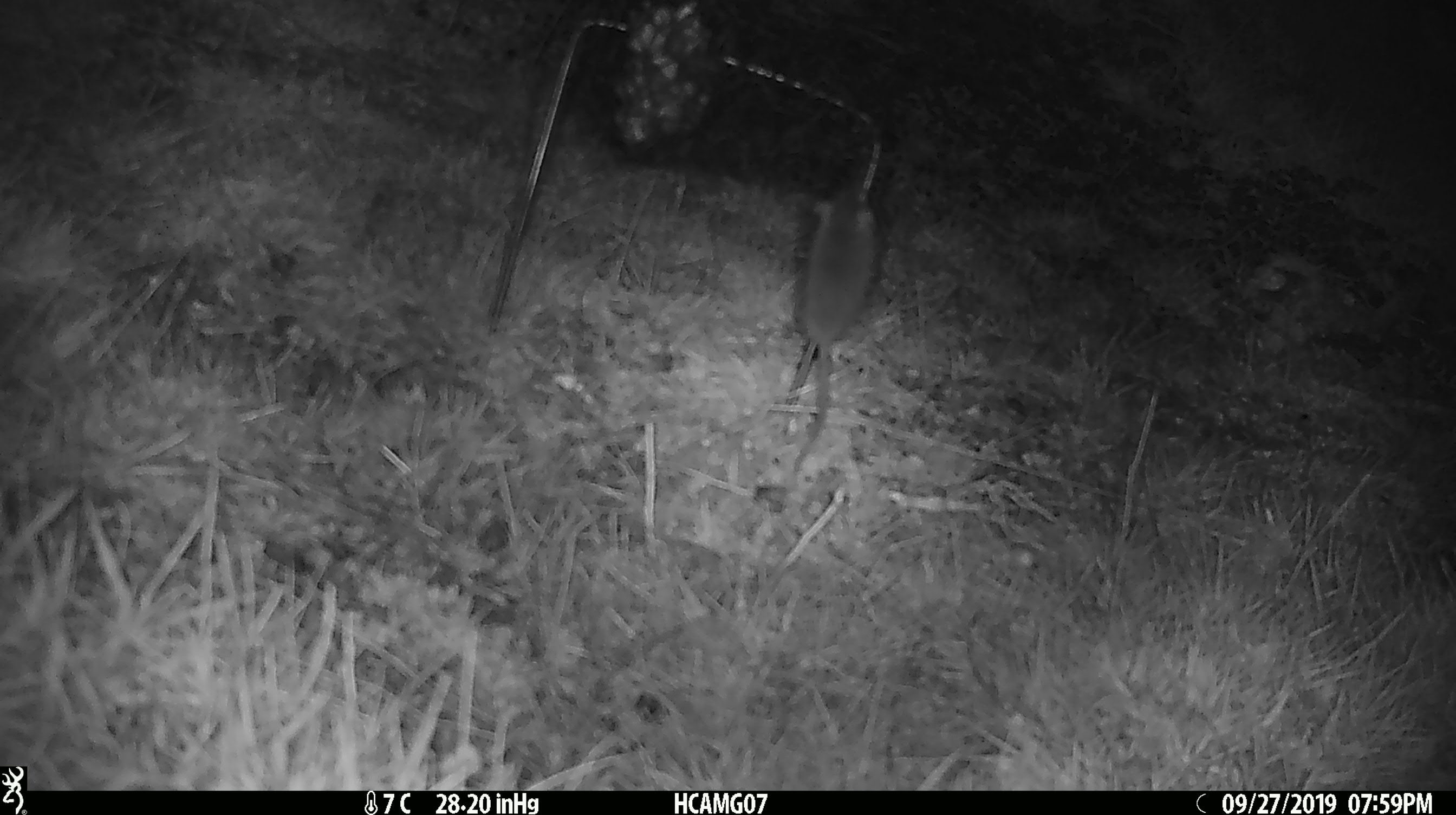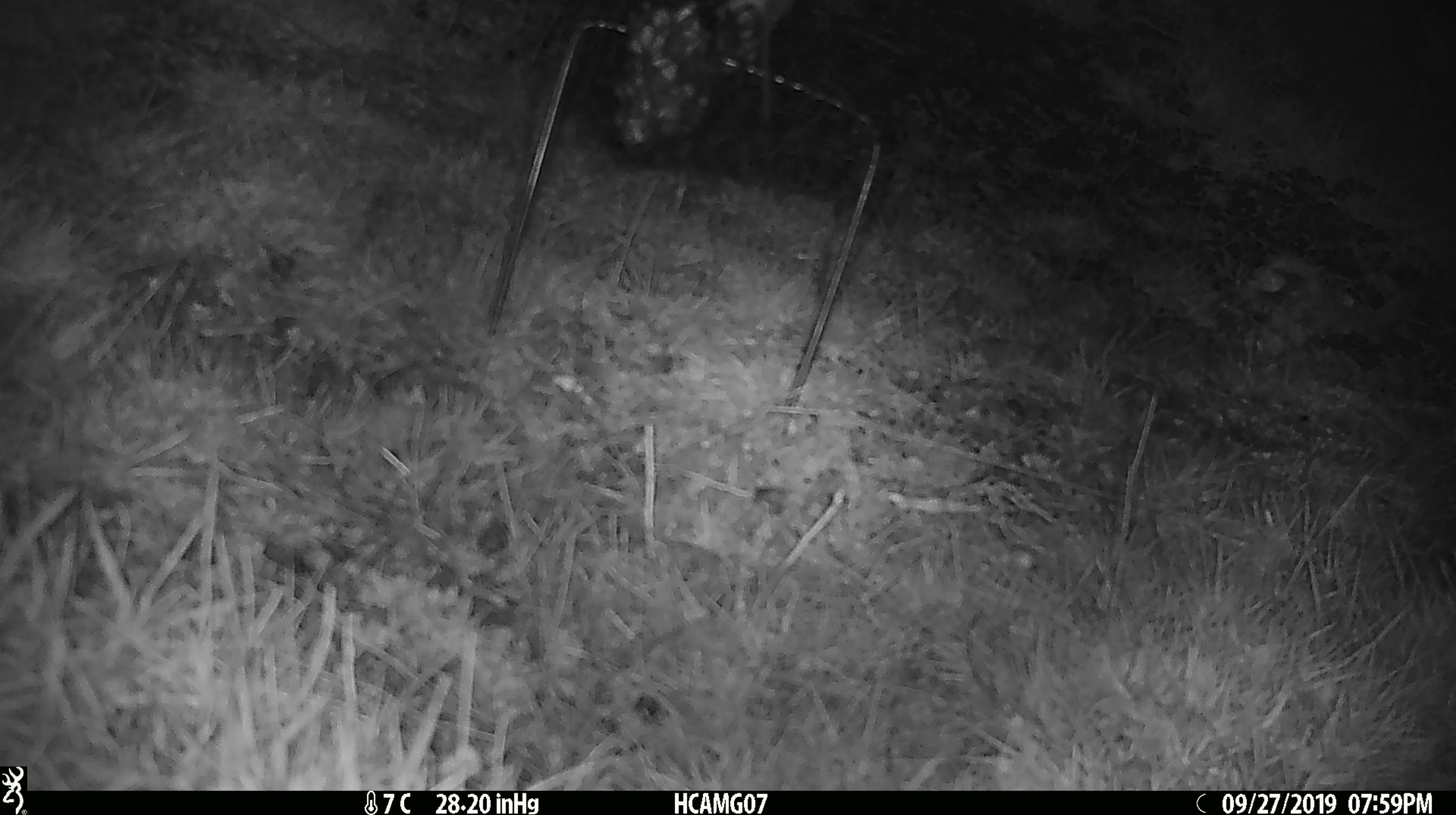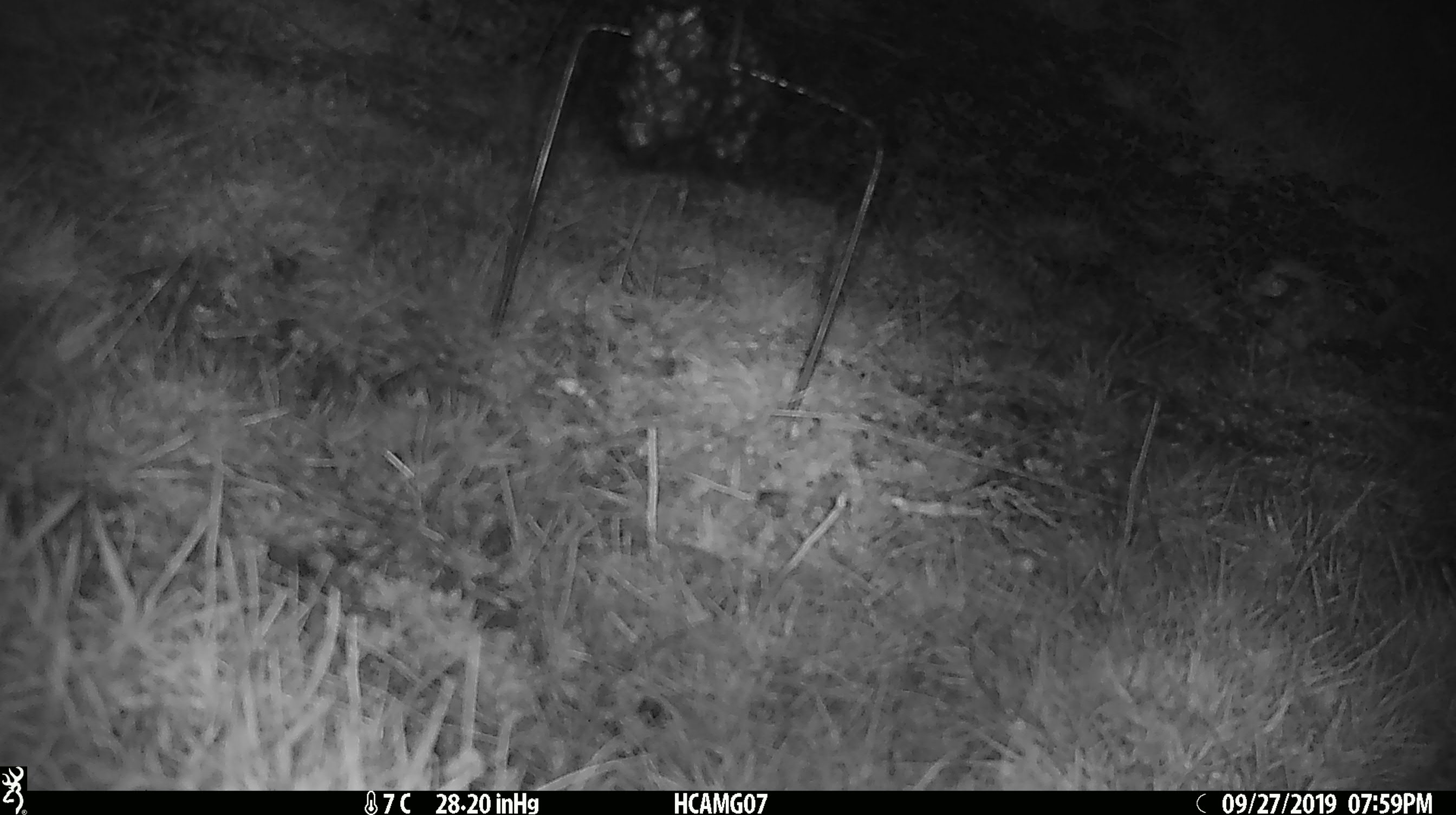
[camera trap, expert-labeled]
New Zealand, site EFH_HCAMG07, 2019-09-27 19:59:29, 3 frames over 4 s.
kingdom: Animalia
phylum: Chordata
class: Mammalia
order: Rodentia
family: Muridae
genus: Mus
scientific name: Mus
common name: mouse